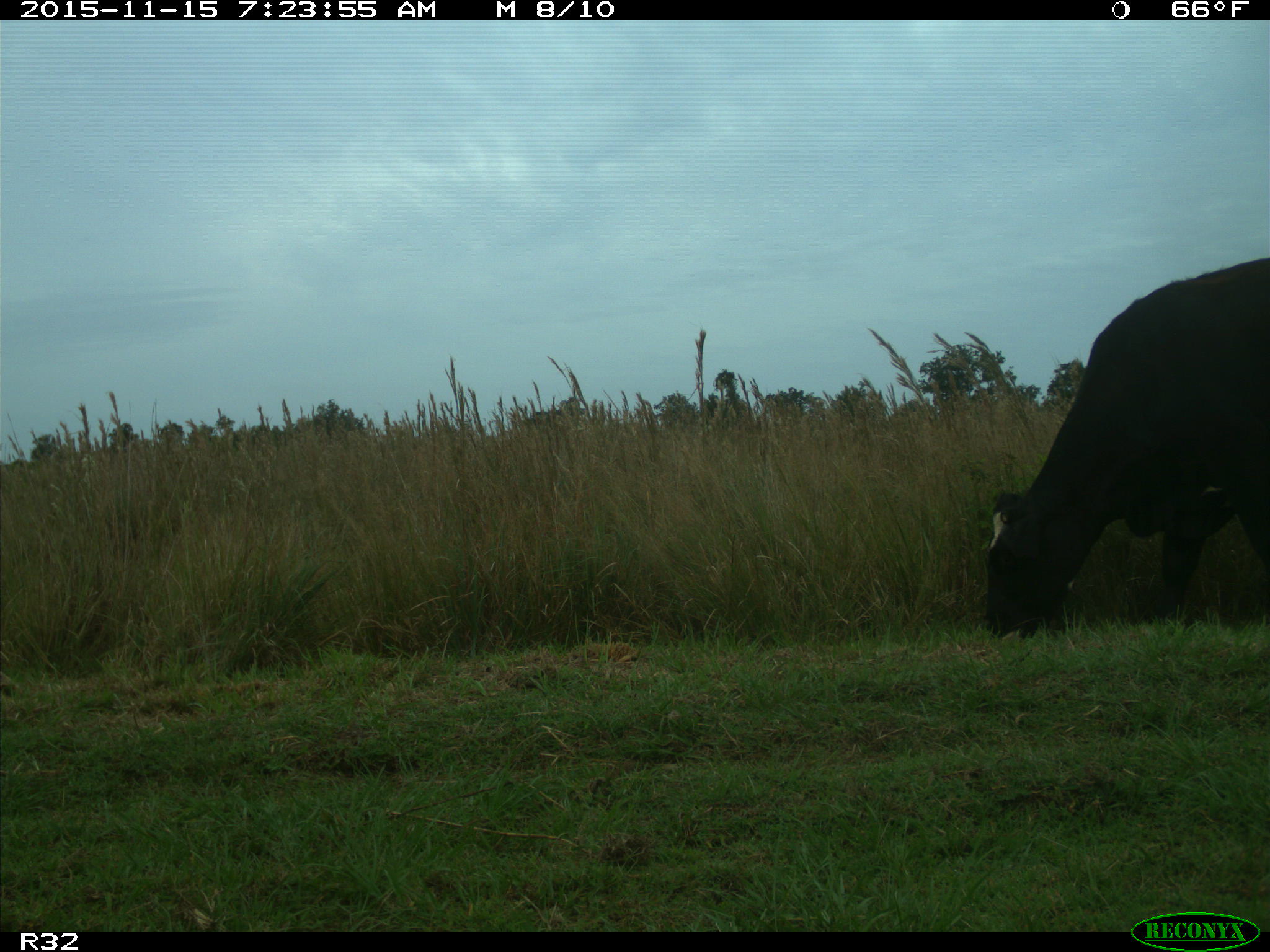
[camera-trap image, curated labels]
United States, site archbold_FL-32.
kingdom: Animalia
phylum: Chordata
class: Mammalia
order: Artiodactyla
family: Bovidae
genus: Bos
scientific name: Bos taurus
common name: domestic cow